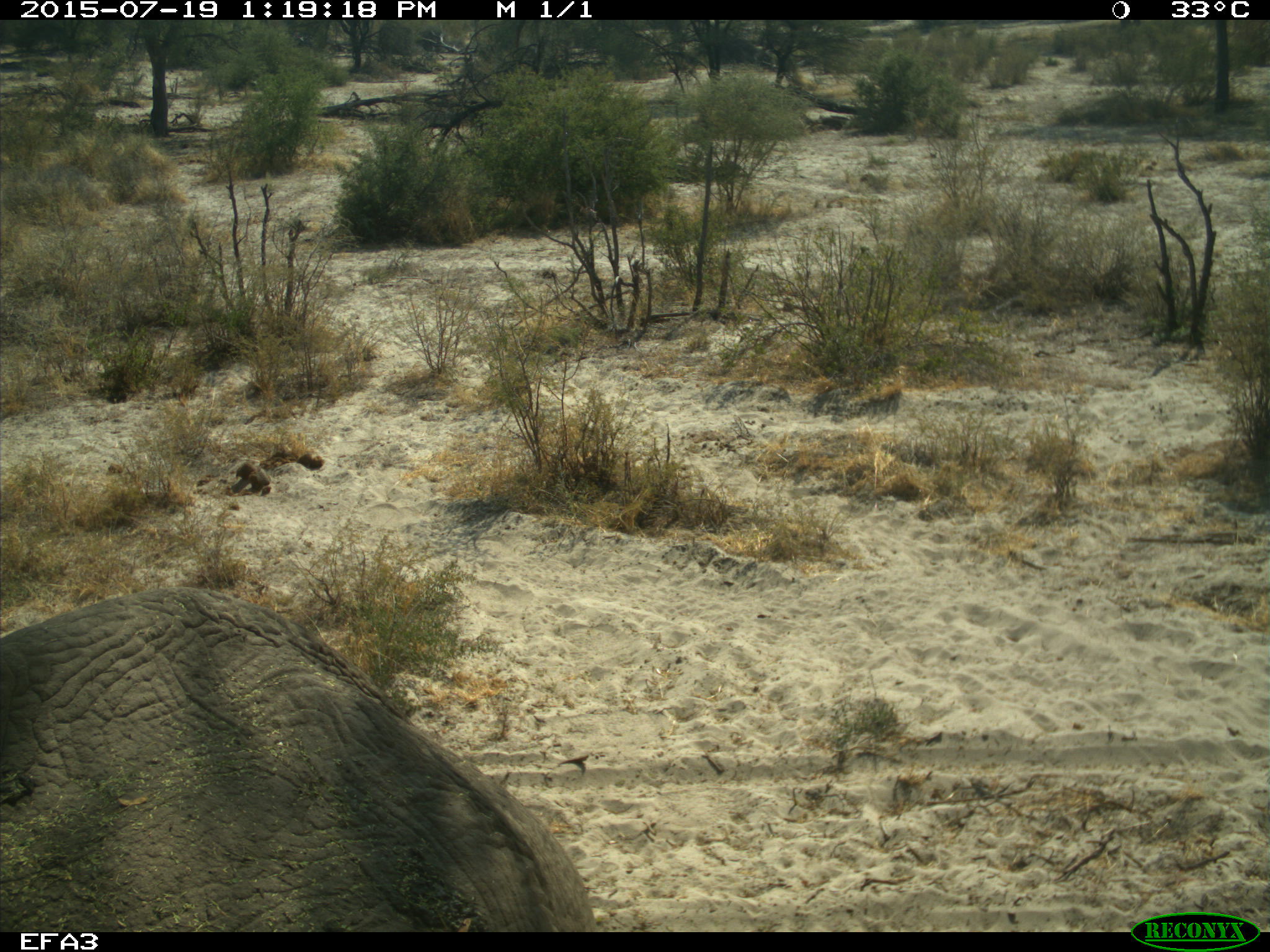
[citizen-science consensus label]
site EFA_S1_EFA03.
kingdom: Animalia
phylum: Chordata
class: Mammalia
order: Proboscidea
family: Elephantidae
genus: Loxodonta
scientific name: Loxodonta africana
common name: african bush elephant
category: elephant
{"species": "elephant (african bush elephant) (Loxodonta africana)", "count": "1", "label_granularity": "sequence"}